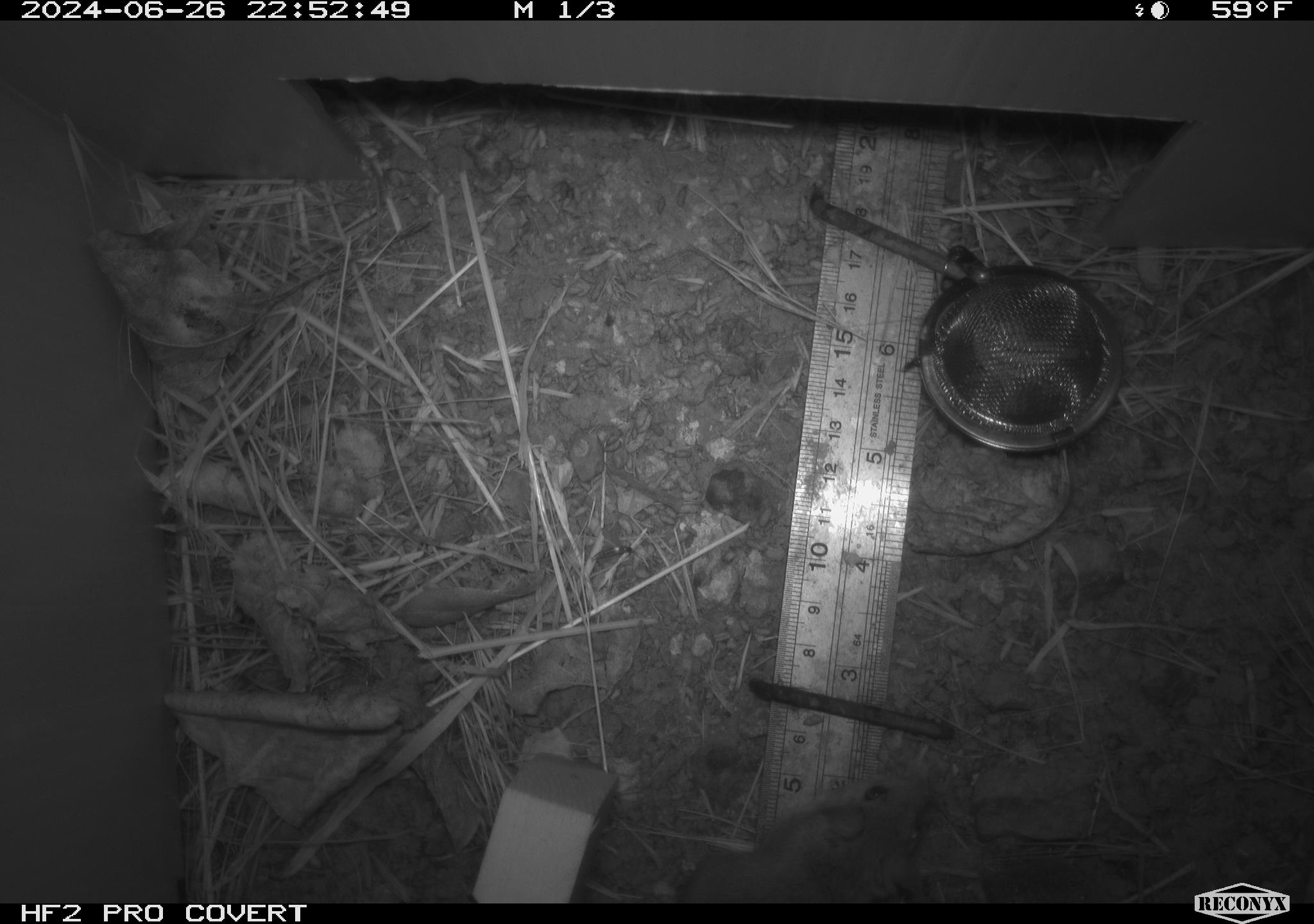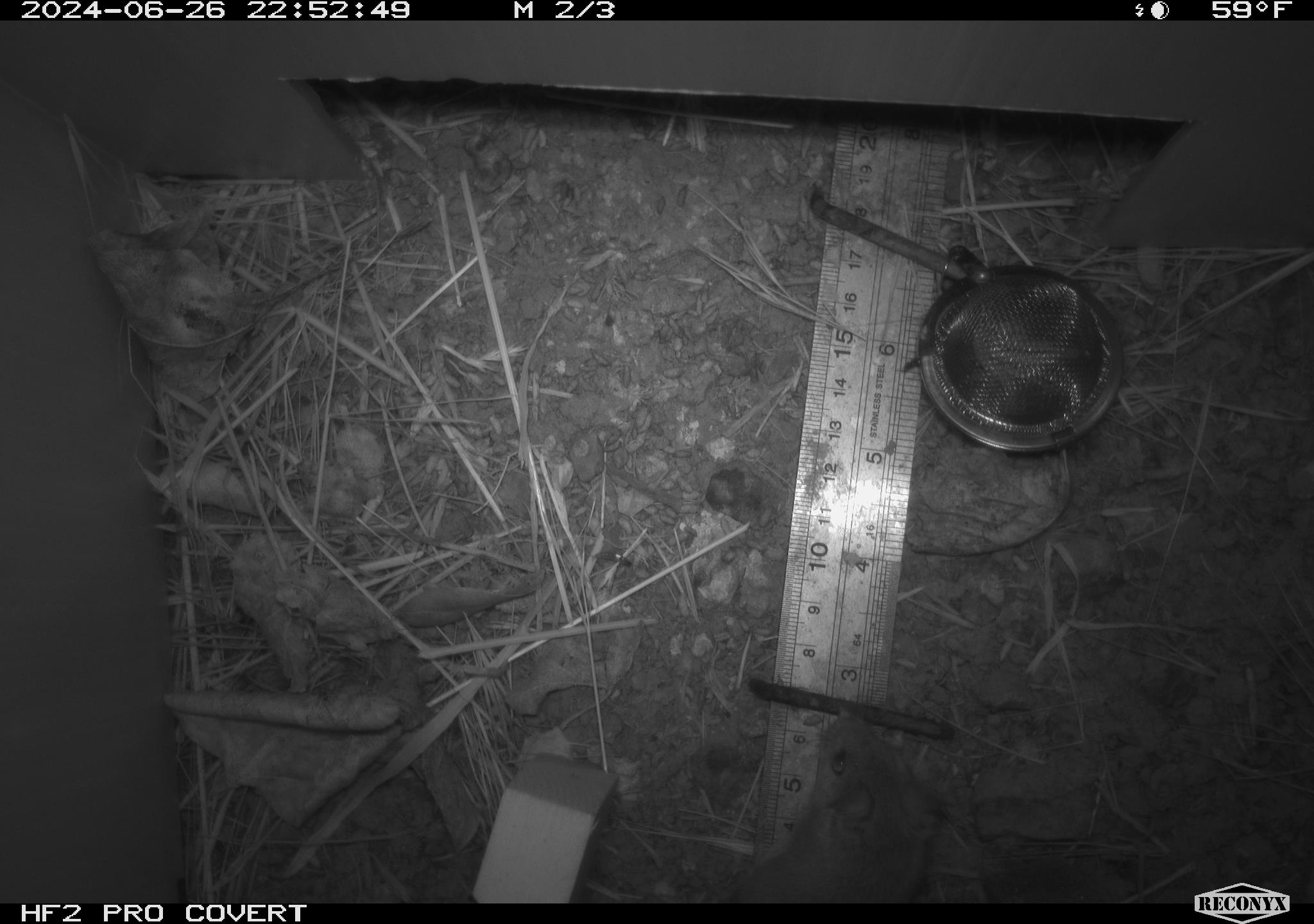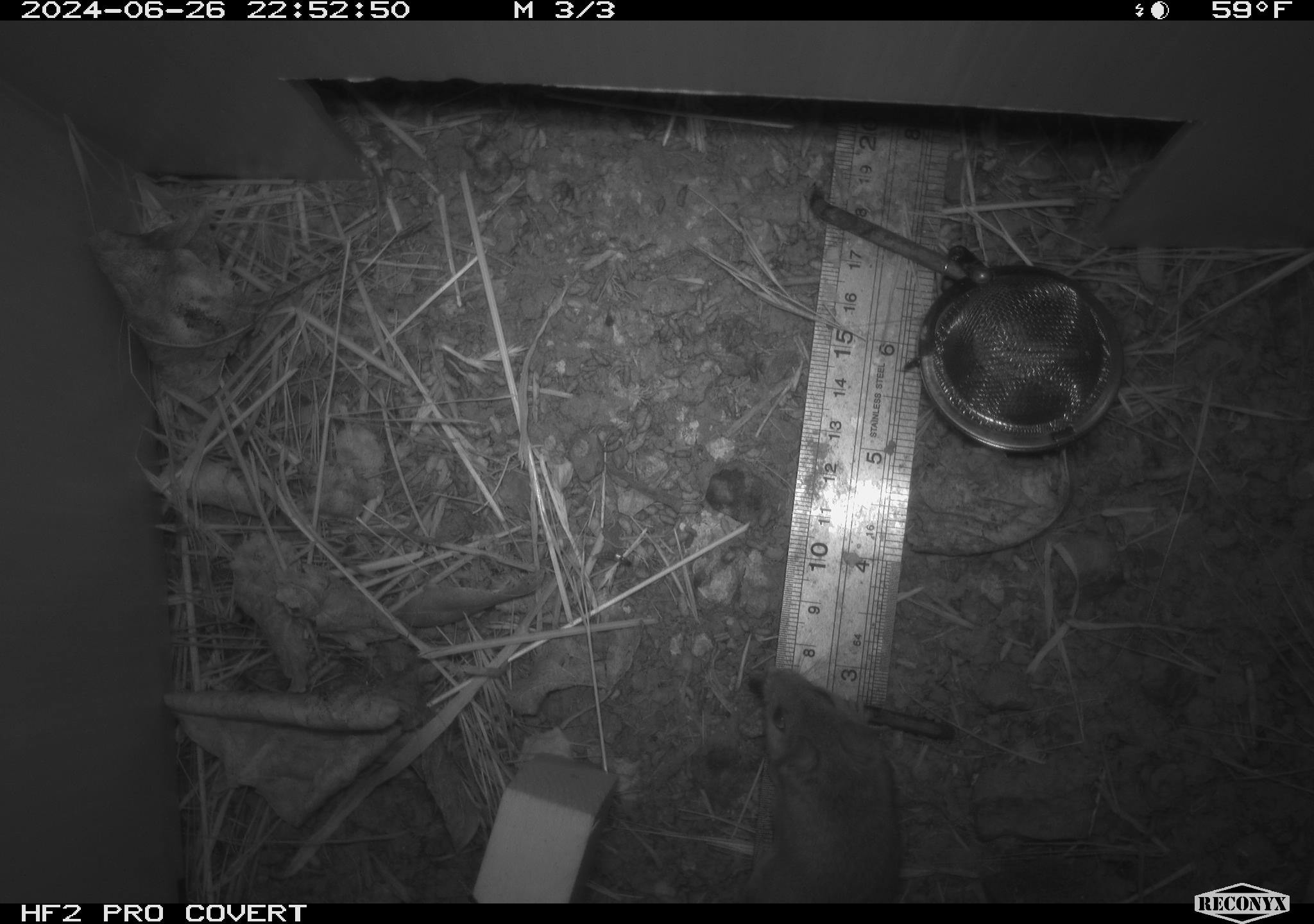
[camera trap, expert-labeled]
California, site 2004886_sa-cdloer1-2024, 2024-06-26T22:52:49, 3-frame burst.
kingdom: Animalia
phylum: Chordata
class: Mammalia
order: Rodentia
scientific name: Rodentia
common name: mouse species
Mouse species (Rodentia).